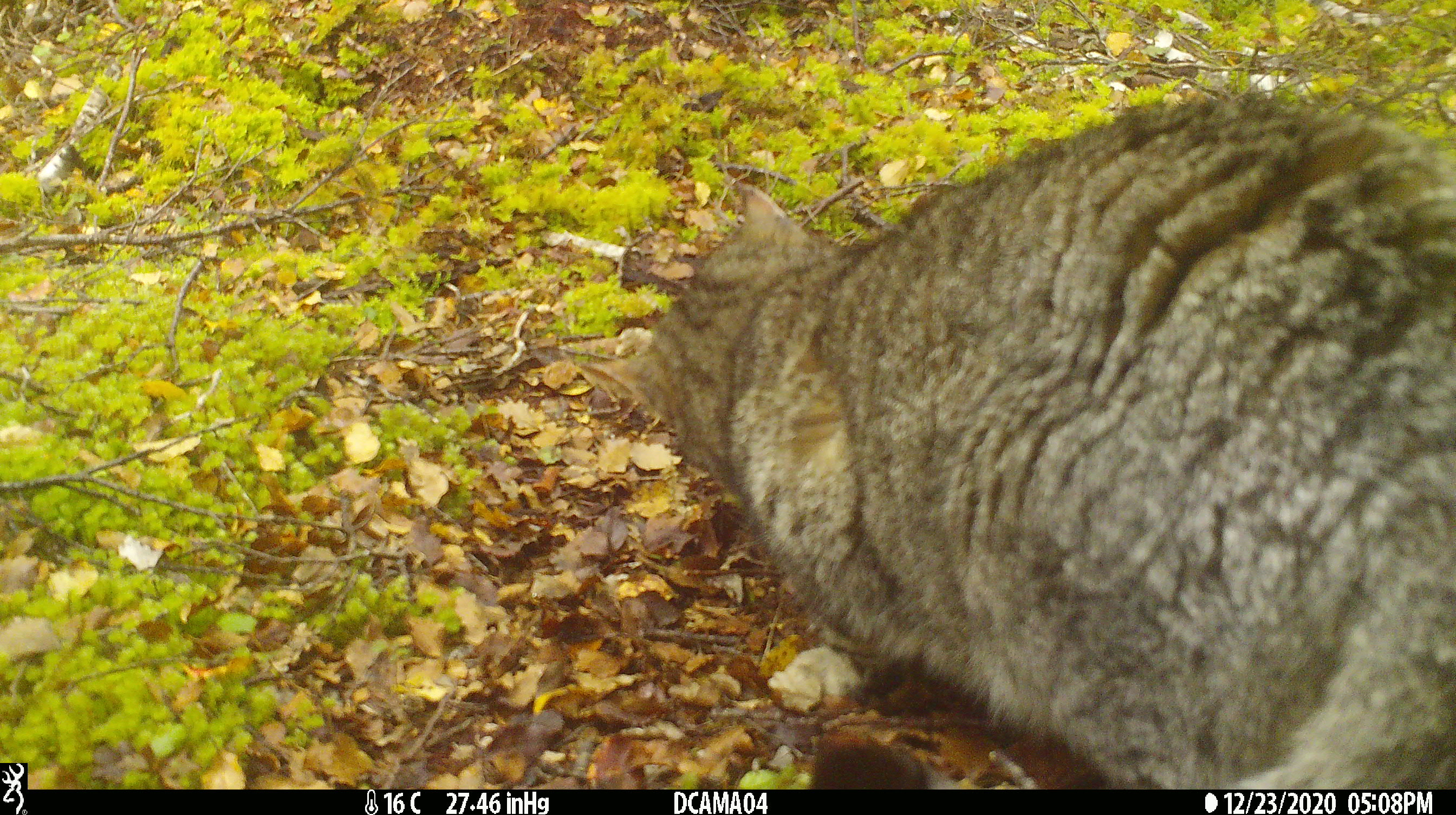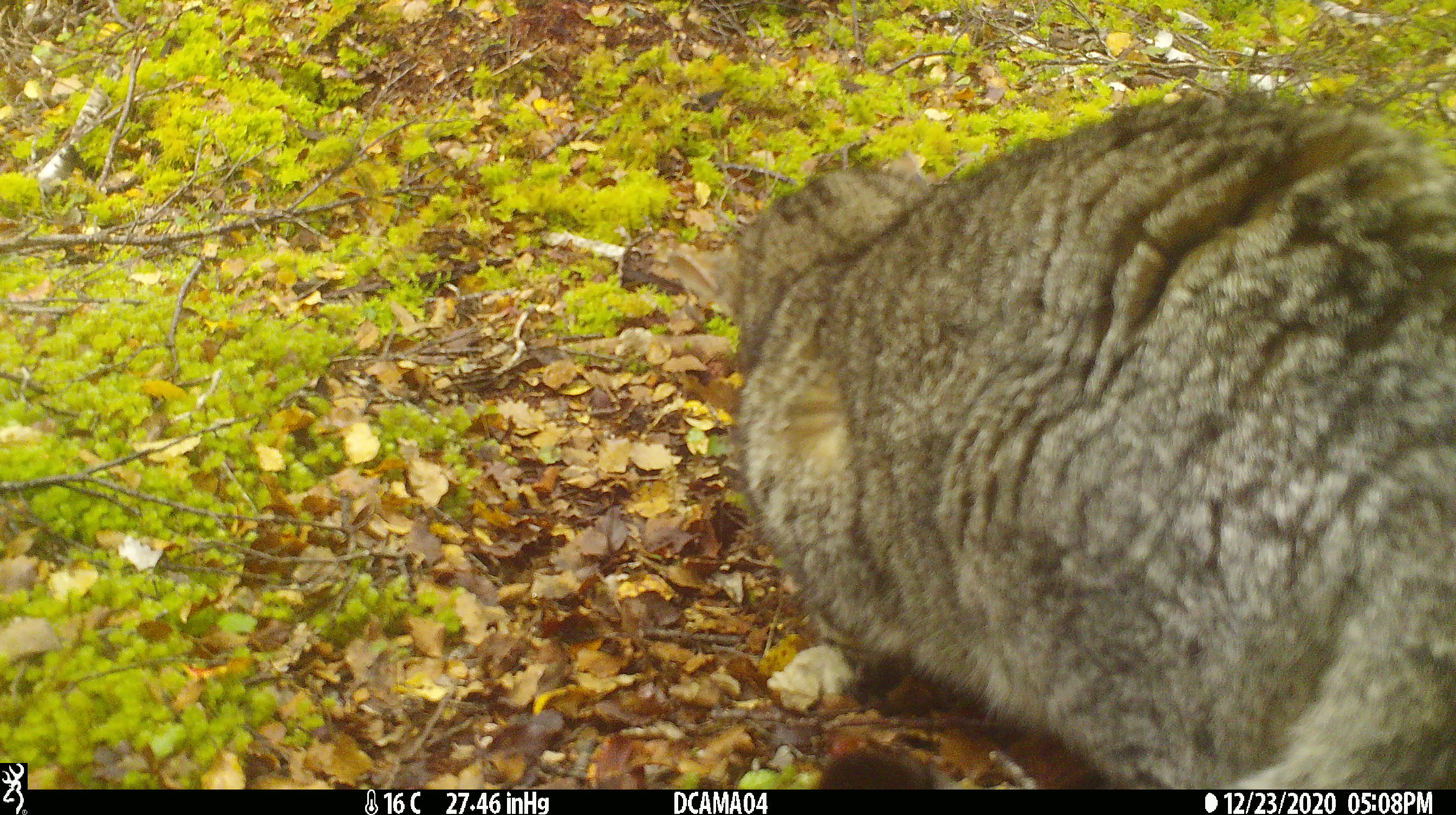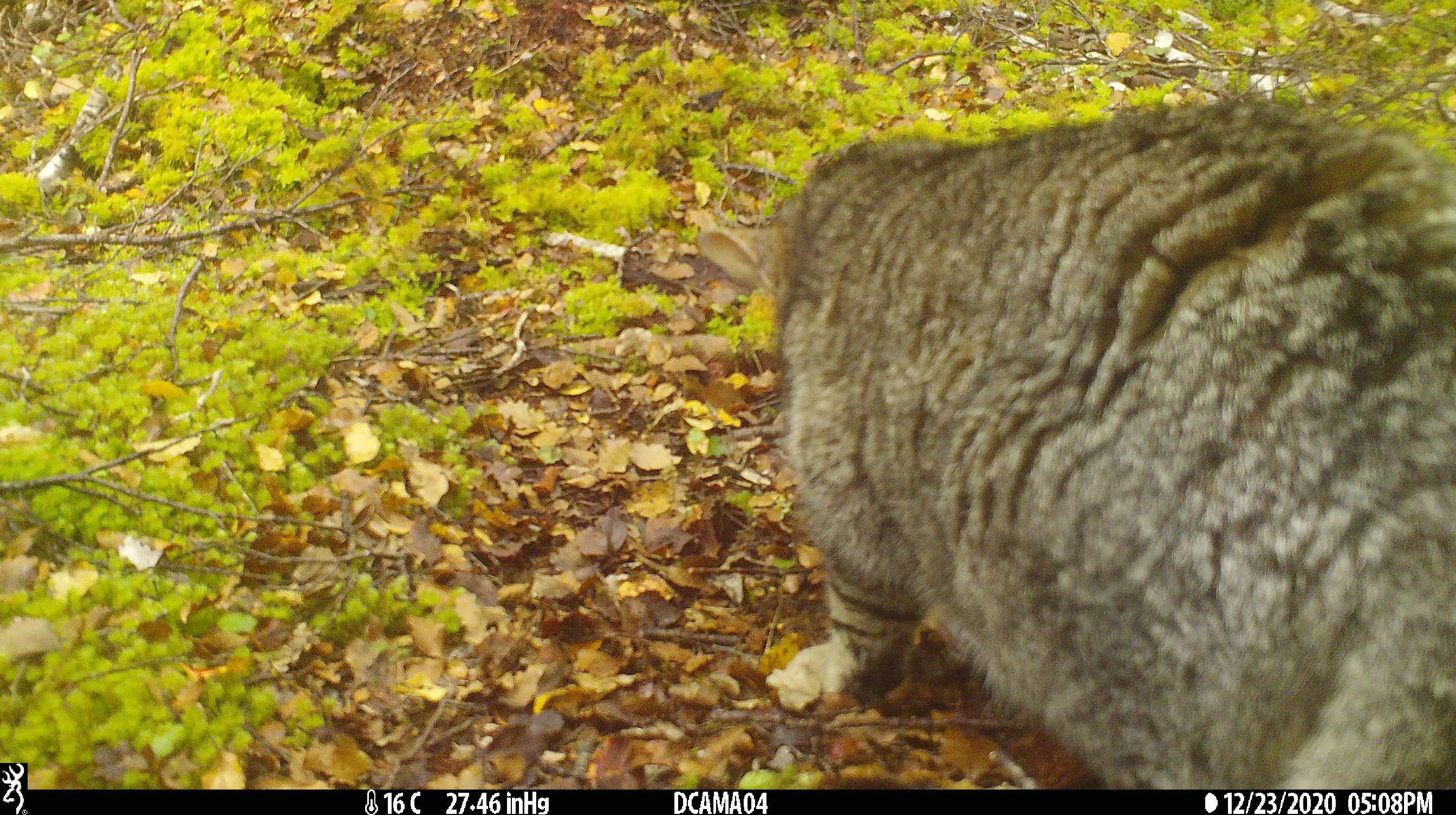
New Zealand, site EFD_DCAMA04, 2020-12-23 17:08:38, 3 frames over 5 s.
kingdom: Animalia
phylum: Chordata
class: Mammalia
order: Carnivora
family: Felidae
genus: Felis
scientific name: Felis catus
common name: domestic cat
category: cat